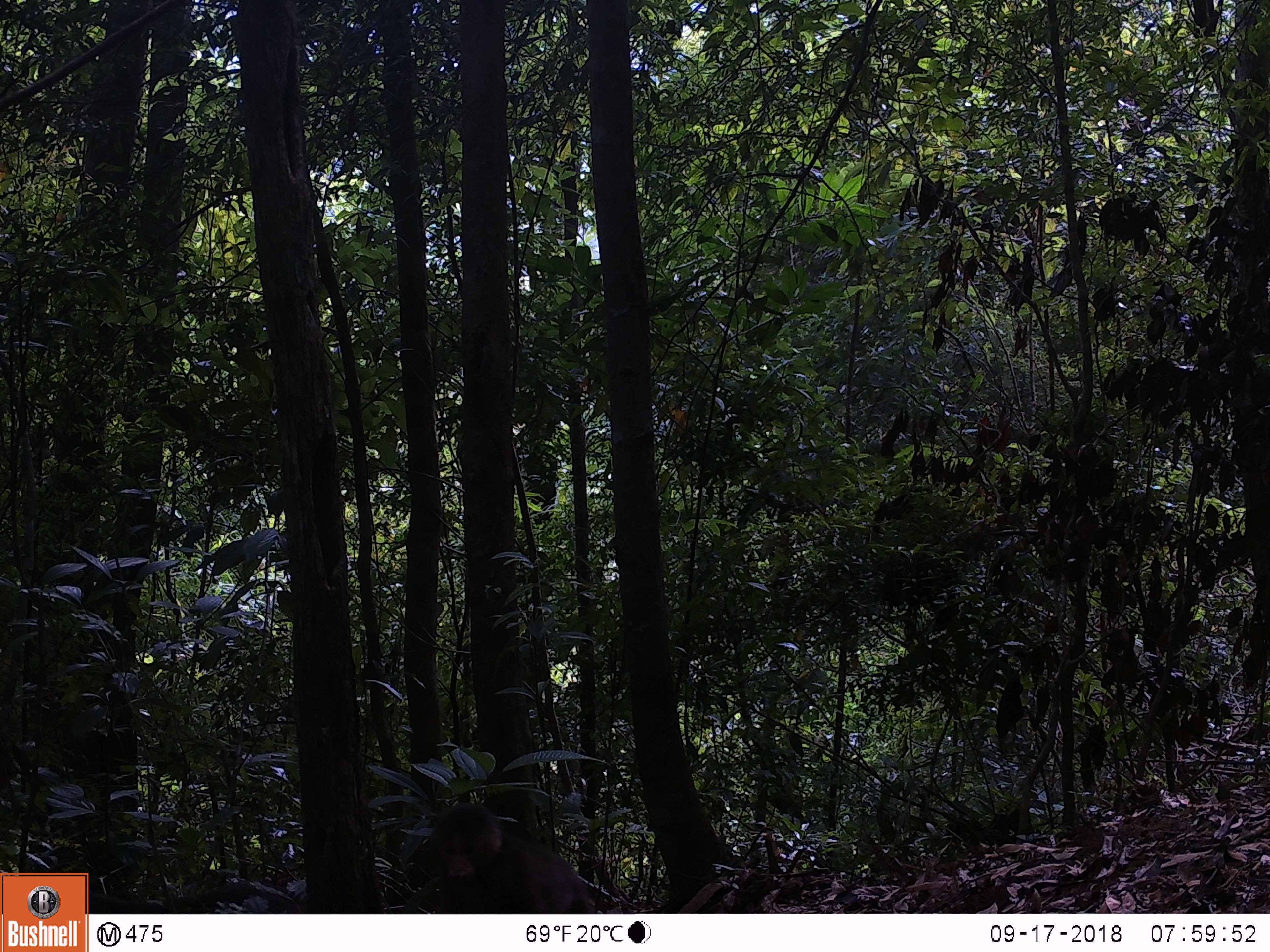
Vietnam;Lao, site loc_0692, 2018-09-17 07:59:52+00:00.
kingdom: Animalia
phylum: Chordata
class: Mammalia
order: Primates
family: Cercopithecidae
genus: Macaca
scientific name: Macaca arctoides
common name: stump-tailed macaque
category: stump tailed macaque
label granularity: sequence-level